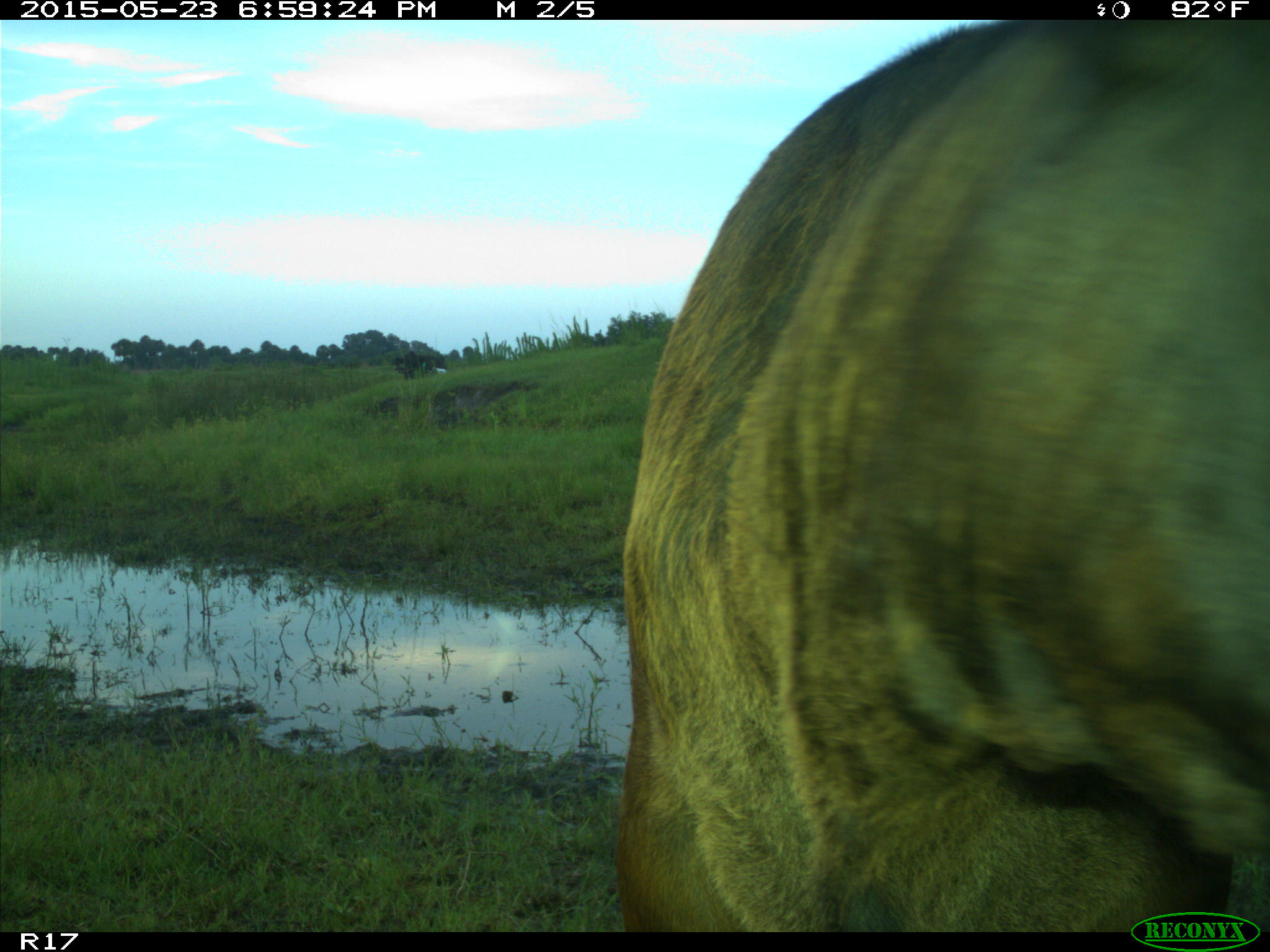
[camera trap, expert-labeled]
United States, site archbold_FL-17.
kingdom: Animalia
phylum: Chordata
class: Mammalia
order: Artiodactyla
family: Bovidae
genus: Bos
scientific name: Bos taurus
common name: domestic cow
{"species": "Bos taurus (domestic cow)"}